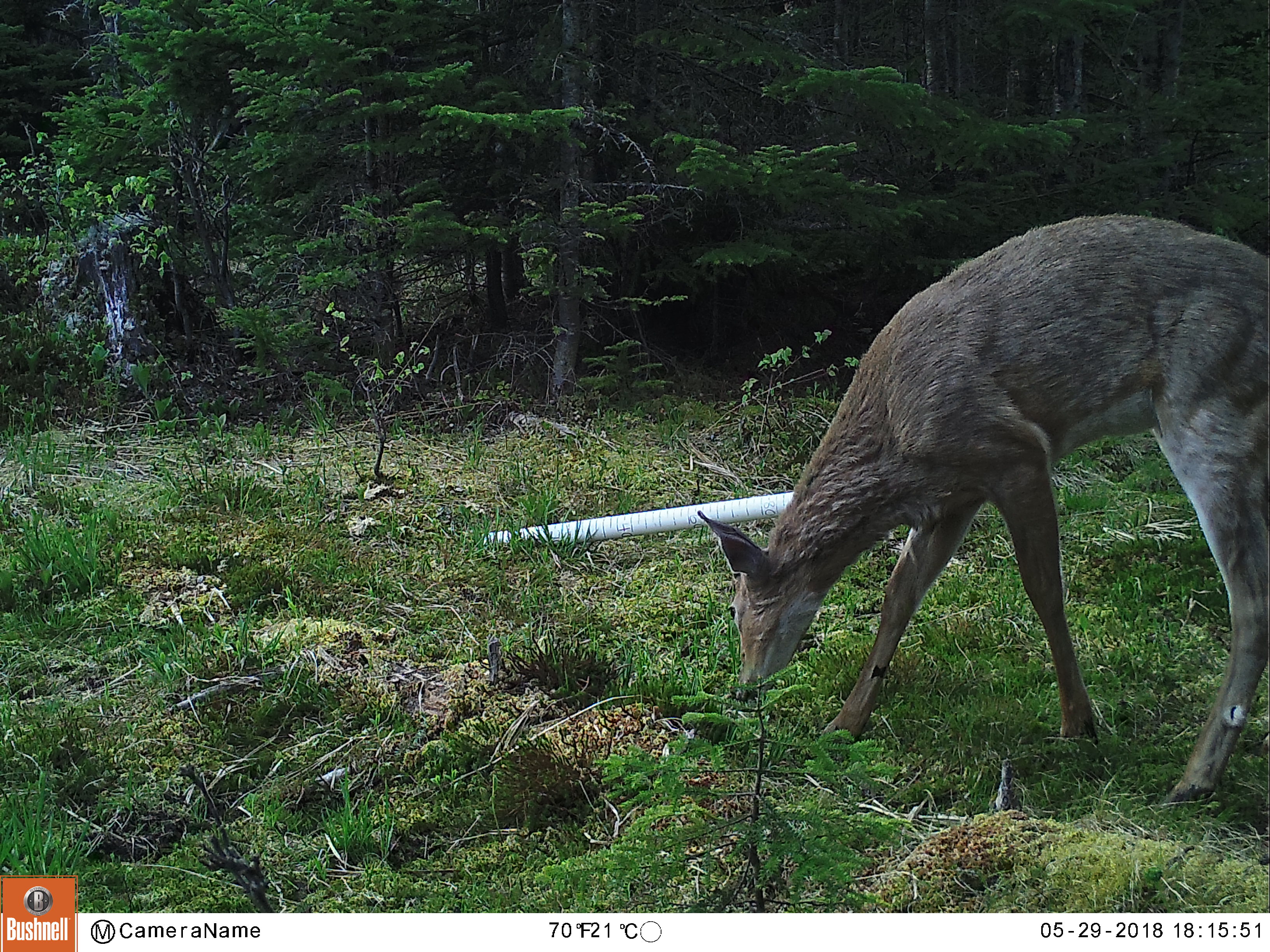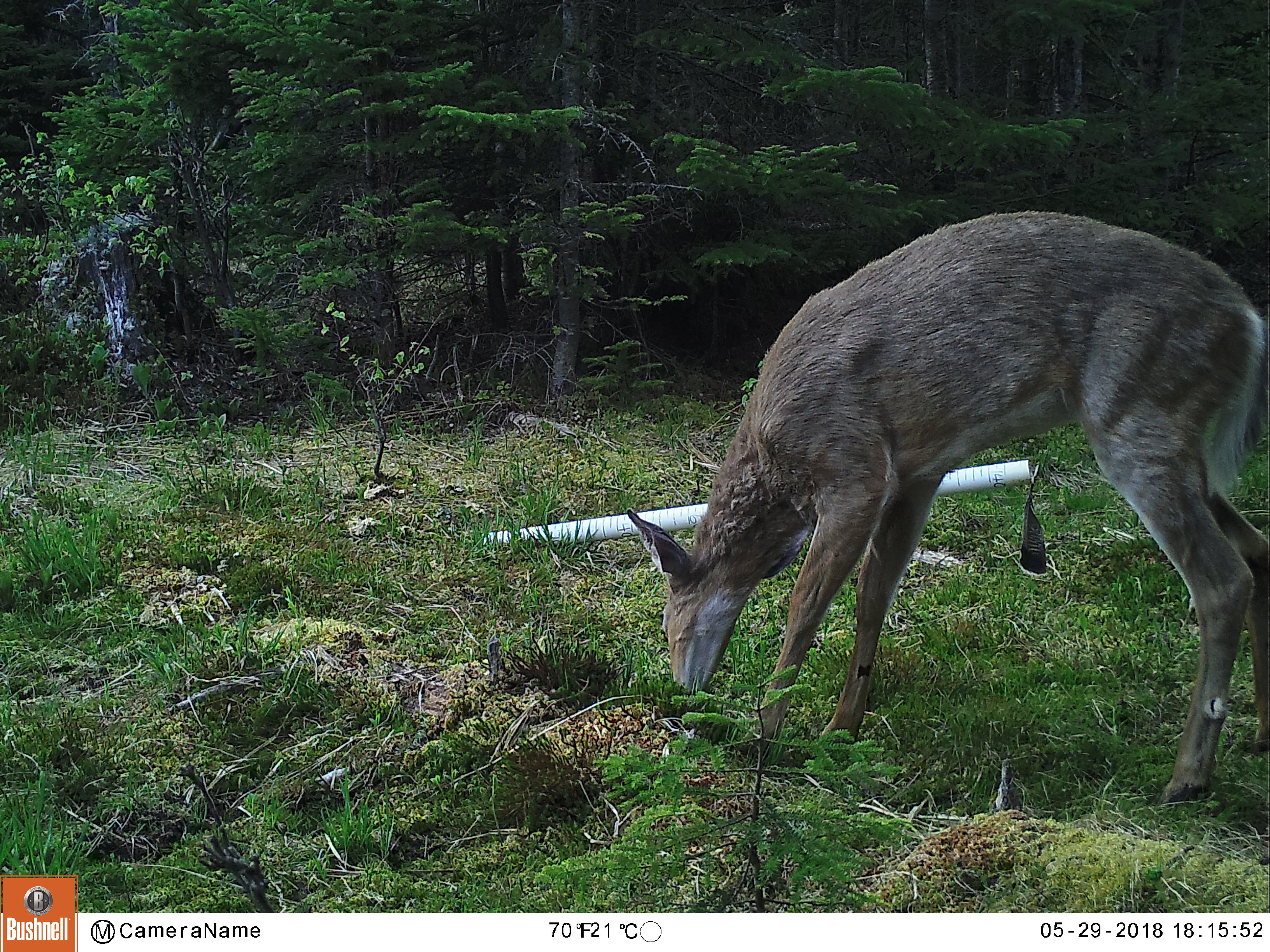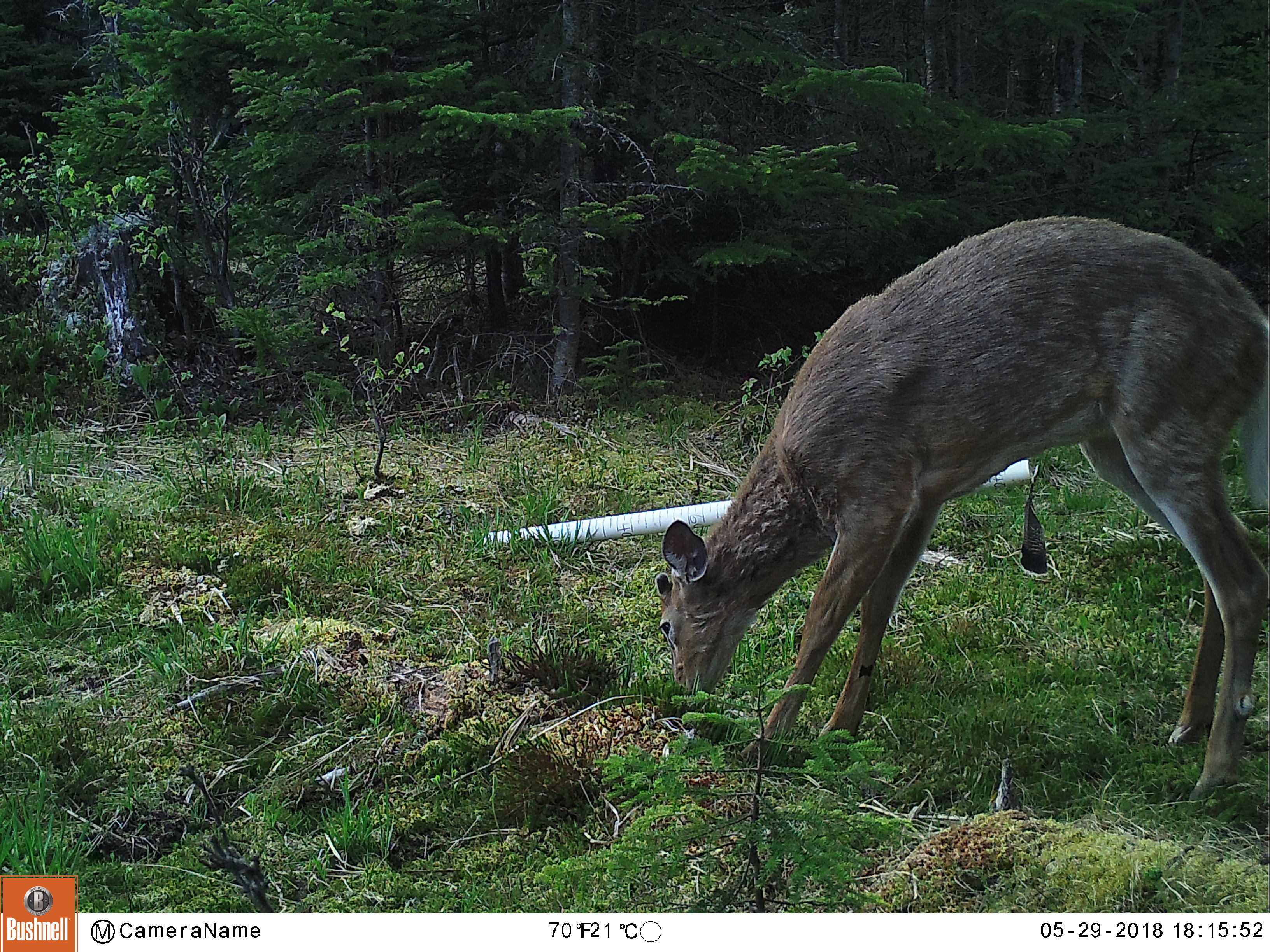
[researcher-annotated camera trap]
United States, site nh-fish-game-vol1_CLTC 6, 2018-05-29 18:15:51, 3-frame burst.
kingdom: Animalia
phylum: Chordata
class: Mammalia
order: Artiodactyla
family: Cervidae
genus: Odocoileus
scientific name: Odocoileus virginianus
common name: white-tailed deer